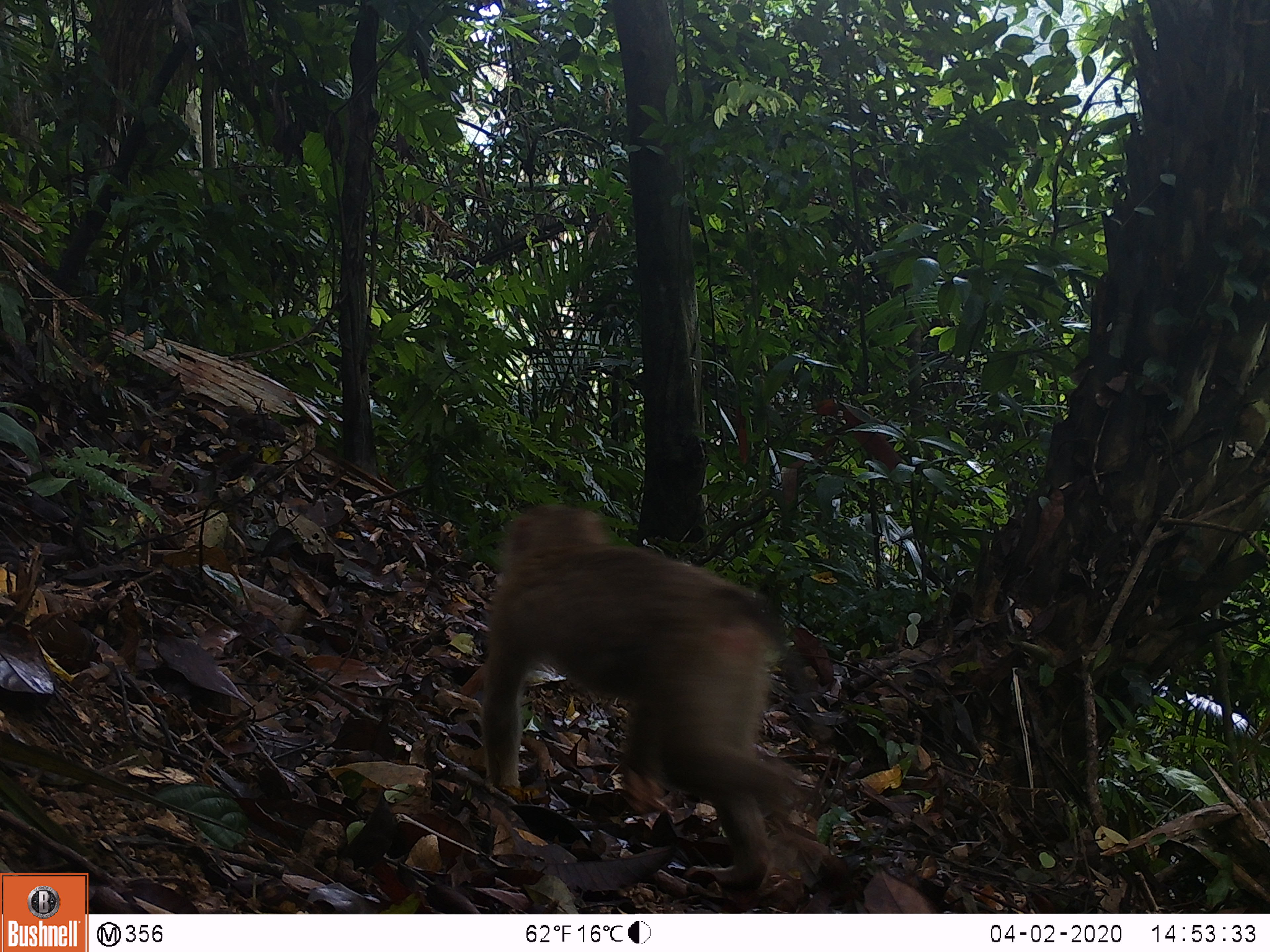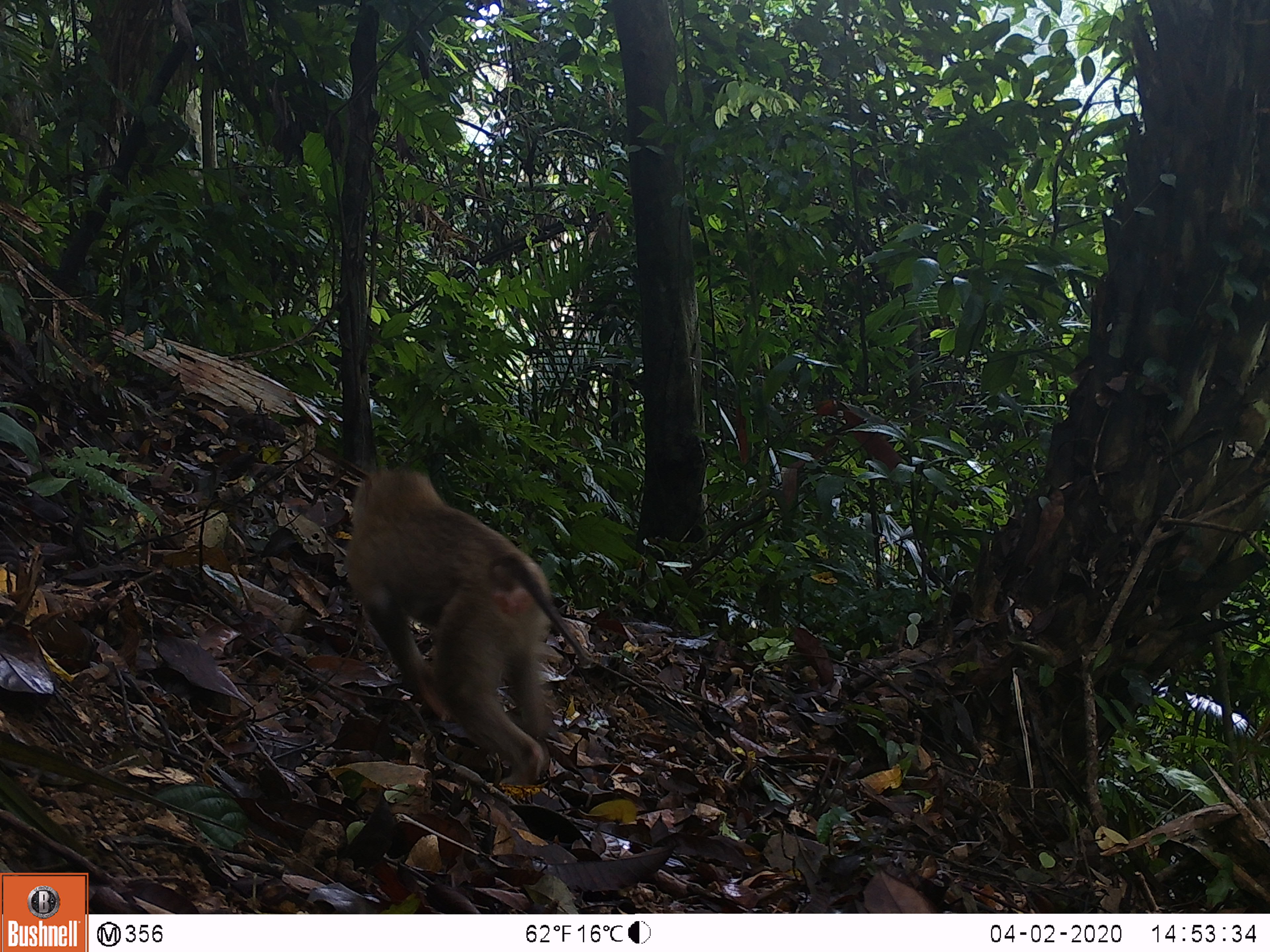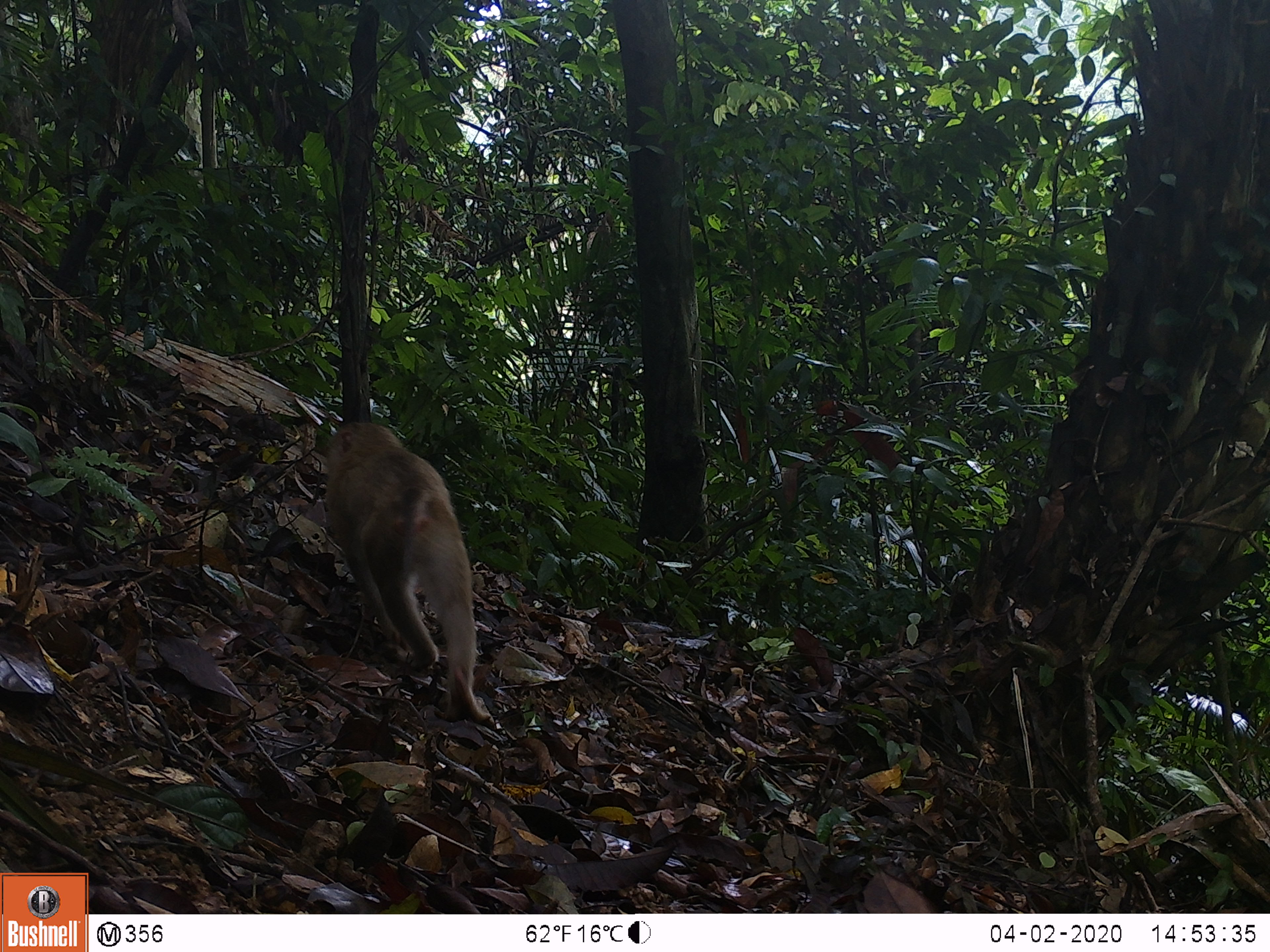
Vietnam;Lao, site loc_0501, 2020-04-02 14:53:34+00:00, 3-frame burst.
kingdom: Animalia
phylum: Chordata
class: Mammalia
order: Primates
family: Cercopithecidae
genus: Macaca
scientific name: Macaca nemestrina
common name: pig-tailed macaque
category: pig tailed macaque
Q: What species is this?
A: Pig tailed macaque (pig-tailed macaque) (Macaca nemestrina).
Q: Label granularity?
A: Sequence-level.